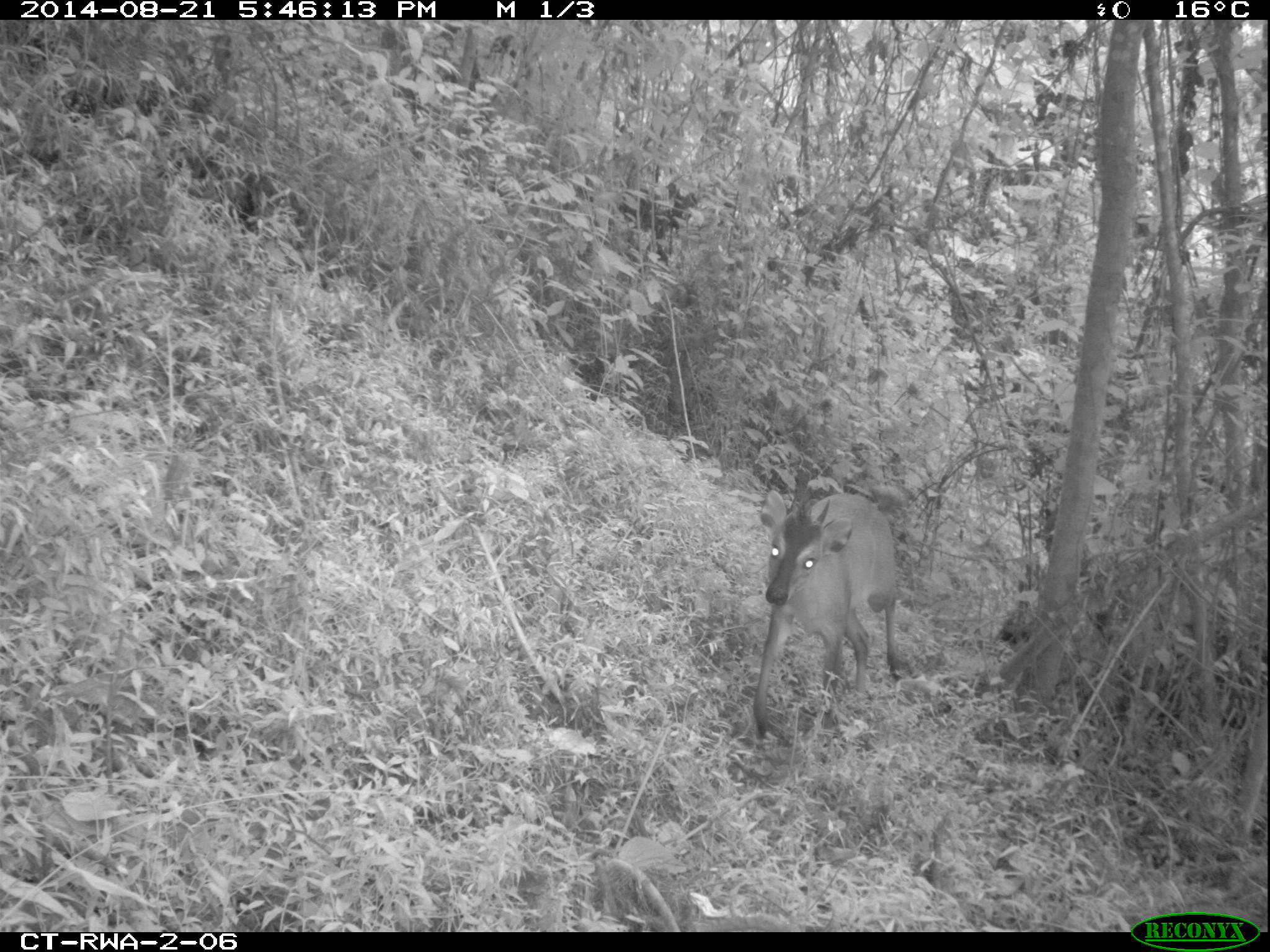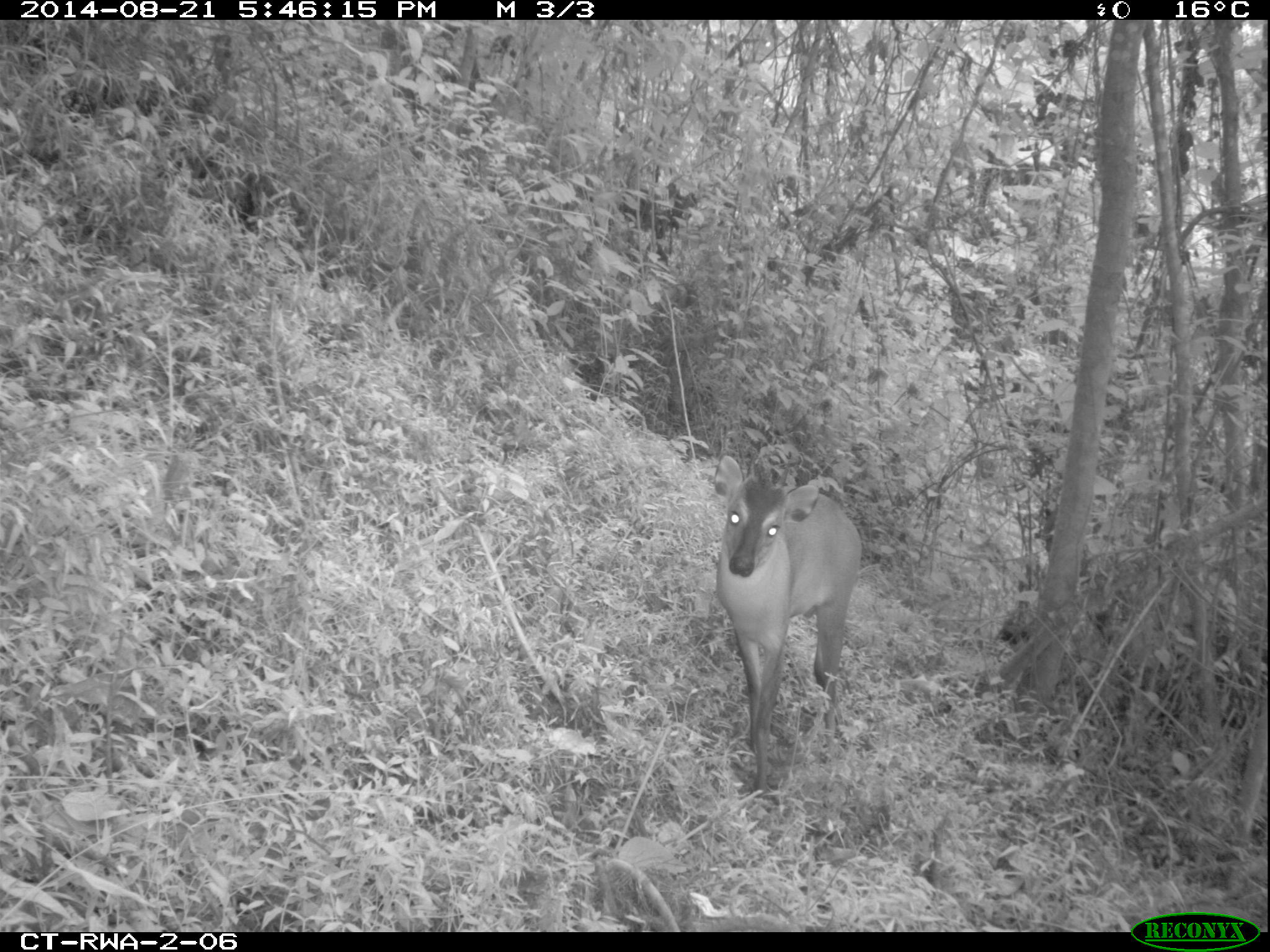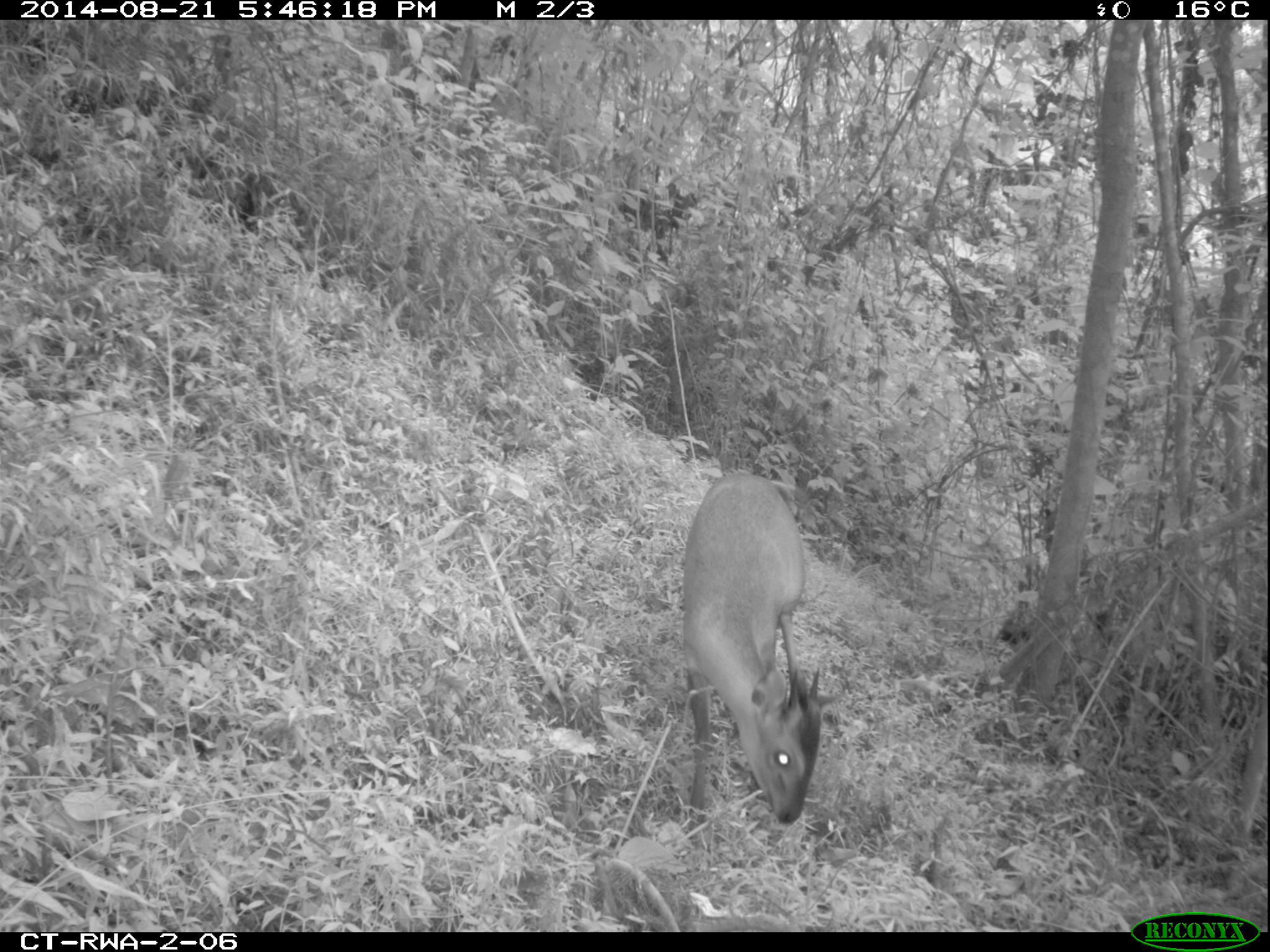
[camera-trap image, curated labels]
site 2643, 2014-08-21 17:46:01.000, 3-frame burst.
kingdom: Animalia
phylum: Chordata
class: Mammalia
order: Artiodactyla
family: Bovidae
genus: Cephalophus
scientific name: Cephalophus nigrifrons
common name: black-fronted duiker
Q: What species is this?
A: Cephalophus nigrifrons (black-fronted duiker).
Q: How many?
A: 1.